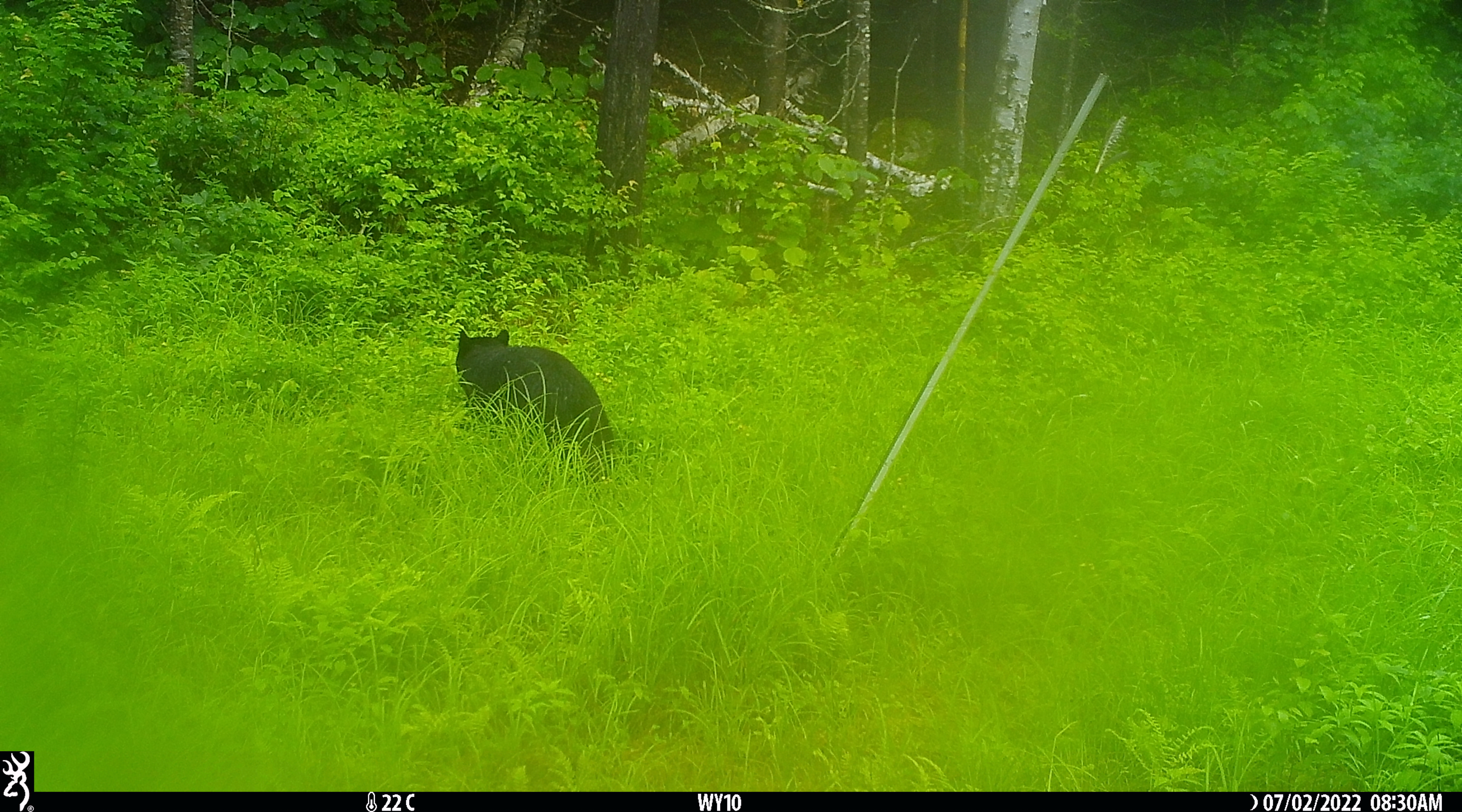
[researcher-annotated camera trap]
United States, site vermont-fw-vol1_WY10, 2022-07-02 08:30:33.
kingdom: Animalia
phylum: Chordata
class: Mammalia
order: Carnivora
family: Ursidae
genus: Ursus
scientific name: Ursus americanus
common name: black bear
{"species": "black bear (Ursus americanus)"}